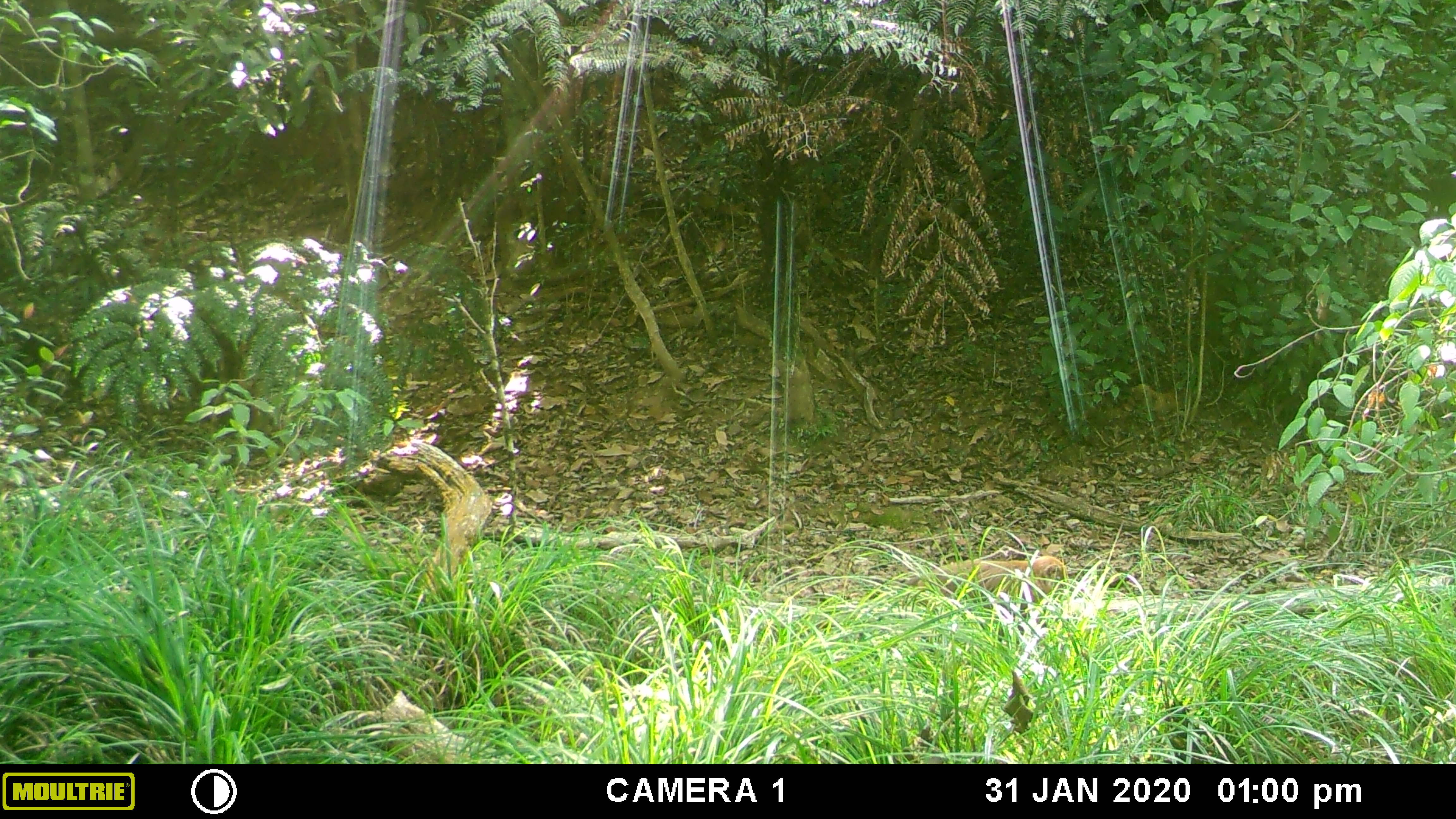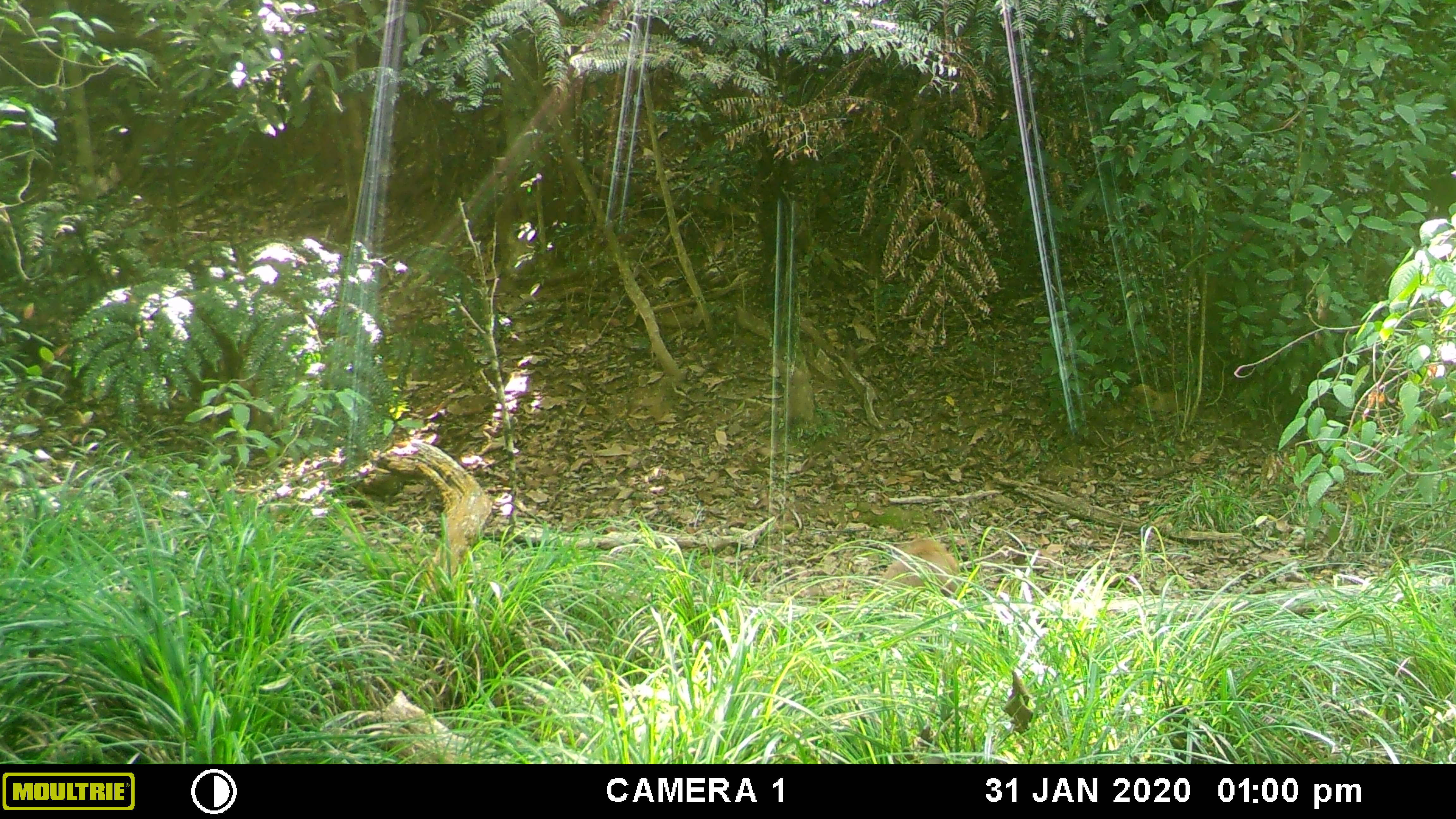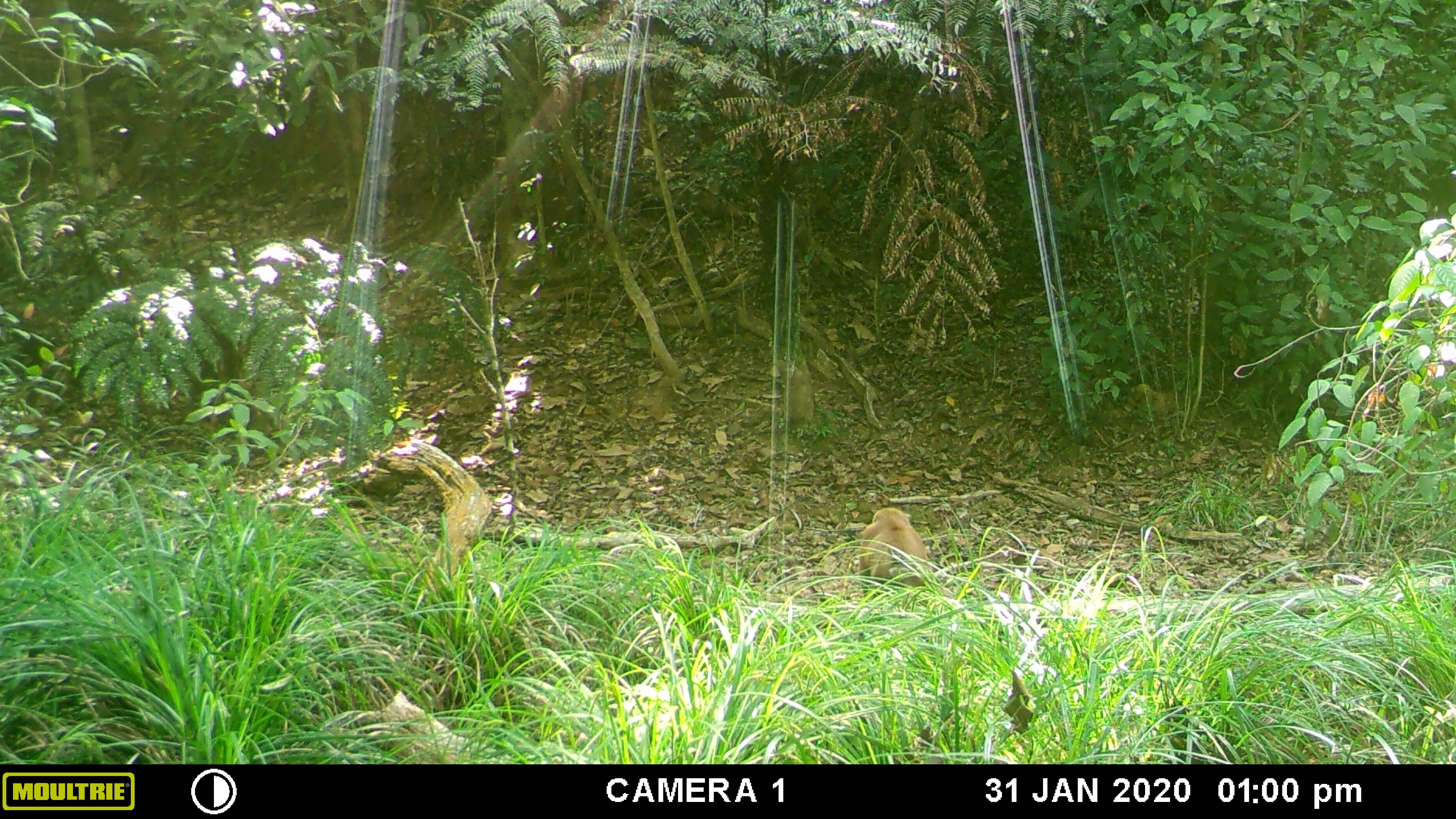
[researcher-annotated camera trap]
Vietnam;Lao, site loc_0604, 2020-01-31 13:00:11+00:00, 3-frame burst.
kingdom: Animalia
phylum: Chordata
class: Mammalia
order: Primates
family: Cercopithecidae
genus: Macaca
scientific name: Macaca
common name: macaques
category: assam or rhesus macaque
Assam or rhesus macaque (macaques) (Macaca). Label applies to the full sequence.